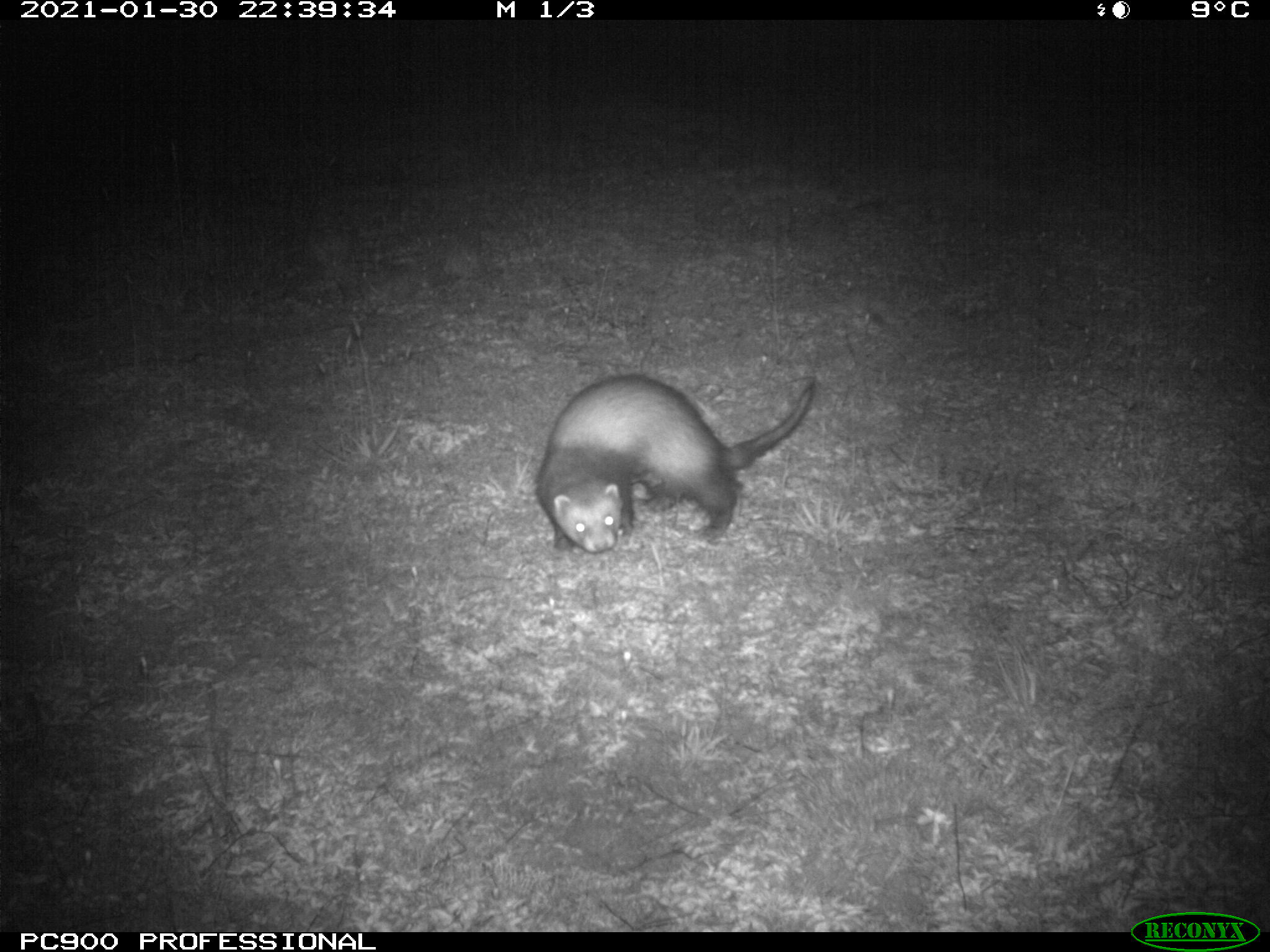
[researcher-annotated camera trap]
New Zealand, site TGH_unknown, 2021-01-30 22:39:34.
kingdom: Animalia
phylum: Chordata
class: Mammalia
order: Carnivora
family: Mustelidae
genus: Mustela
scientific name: Mustela furo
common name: ferret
Ferret (Mustela furo).